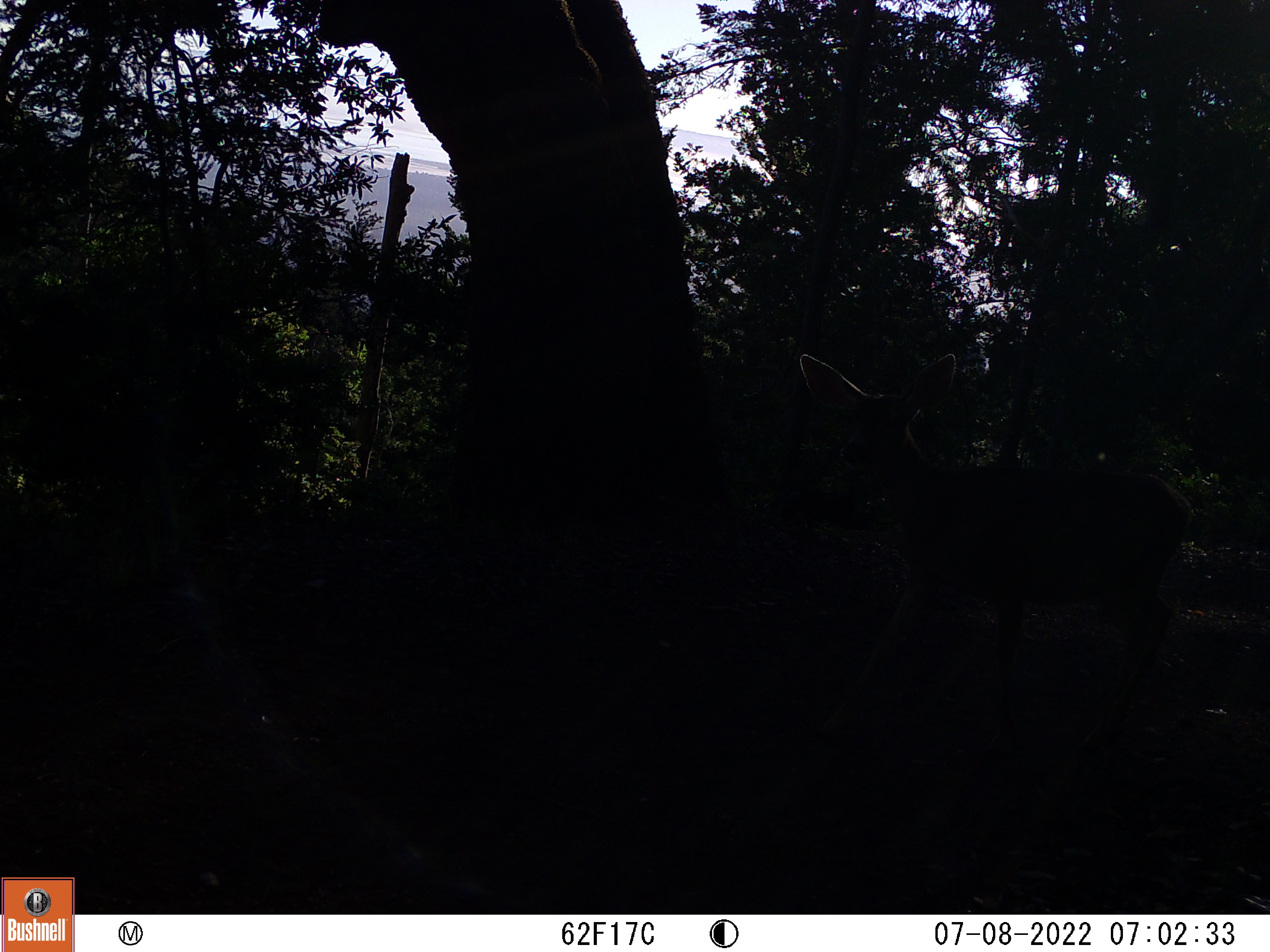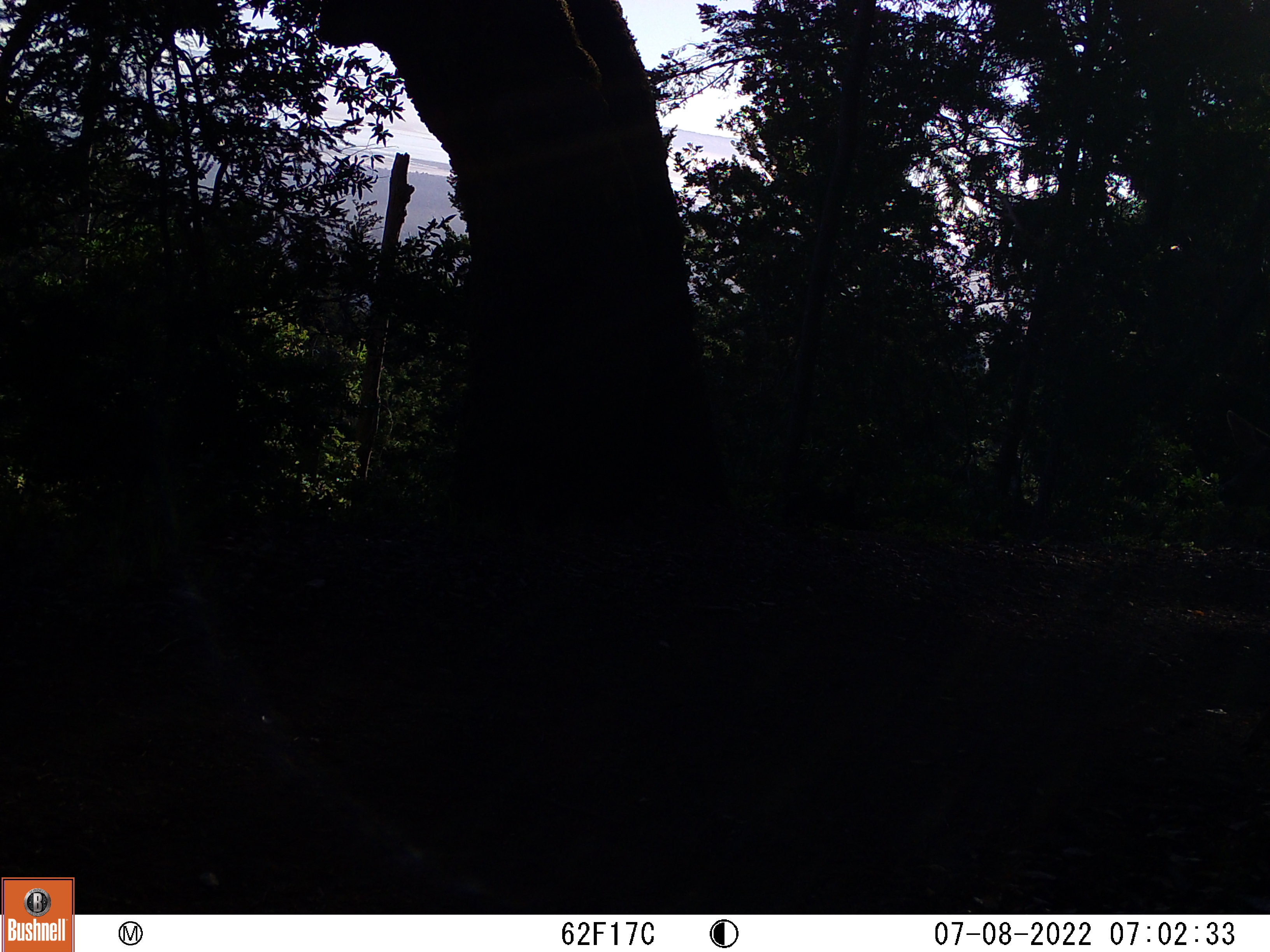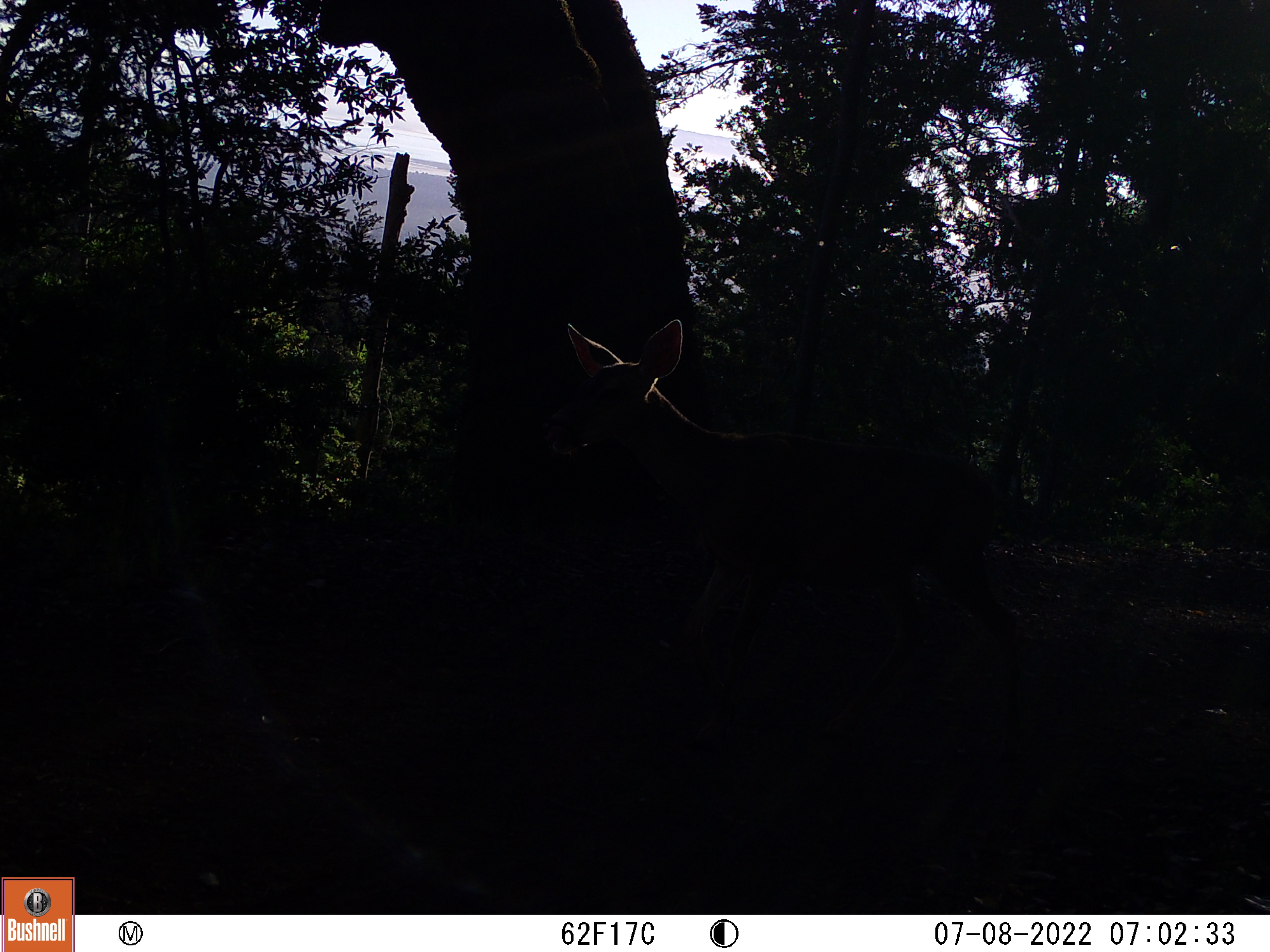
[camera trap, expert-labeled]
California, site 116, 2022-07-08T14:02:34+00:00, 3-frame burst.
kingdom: Animalia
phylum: Chordata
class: Mammalia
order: Artiodactyla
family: Cervidae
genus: Odocoileus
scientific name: Odocoileus hemionus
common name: mule deer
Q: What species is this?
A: Mule deer (Odocoileus hemionus).